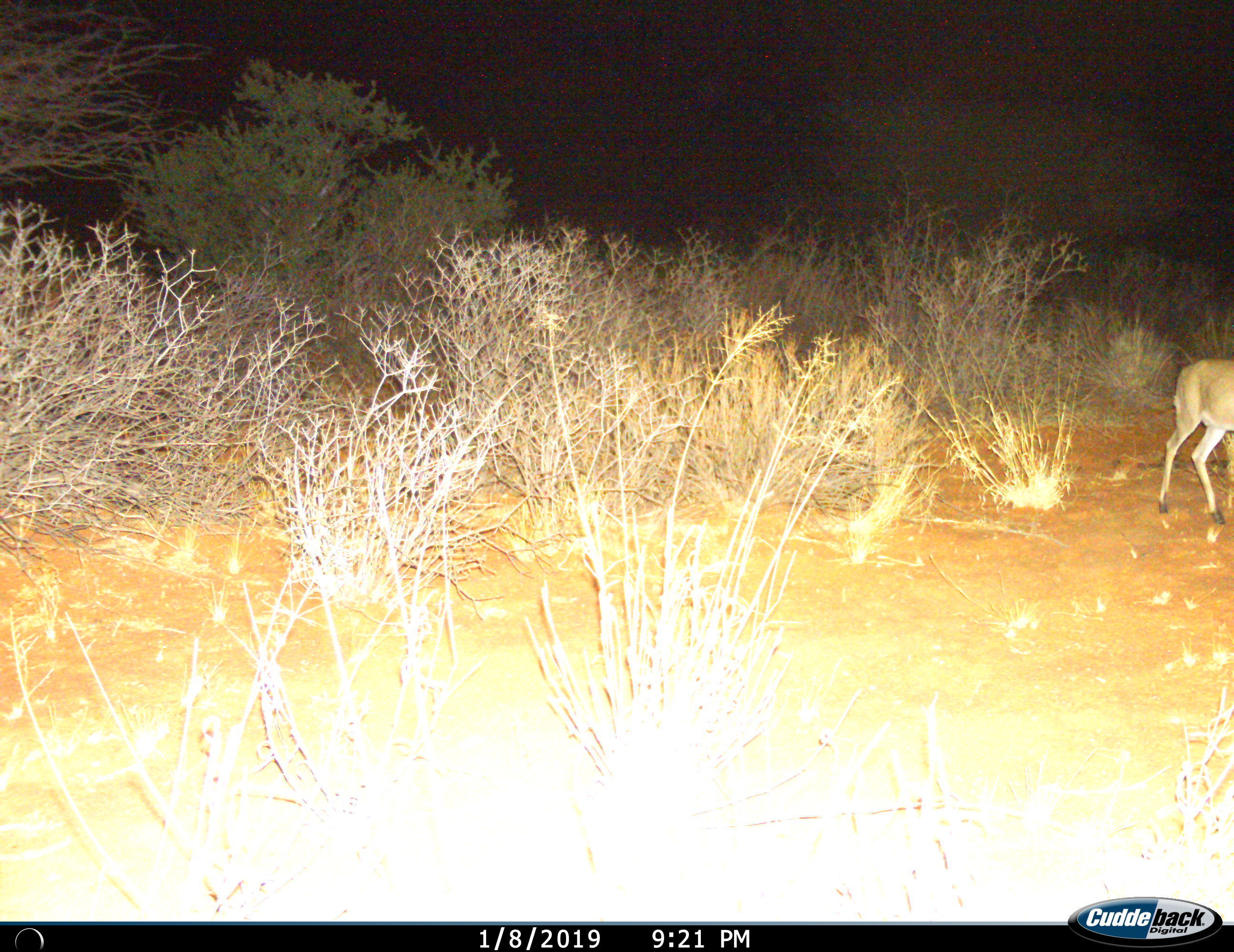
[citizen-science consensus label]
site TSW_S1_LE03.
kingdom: Animalia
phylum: Chordata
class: Mammalia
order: Artiodactyla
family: Bovidae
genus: Sylvicapra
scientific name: Sylvicapra grimmia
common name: common duiker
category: duikercommongrey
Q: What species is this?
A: Duikercommongrey (common duiker) (Sylvicapra grimmia).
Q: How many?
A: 1.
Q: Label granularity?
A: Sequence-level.